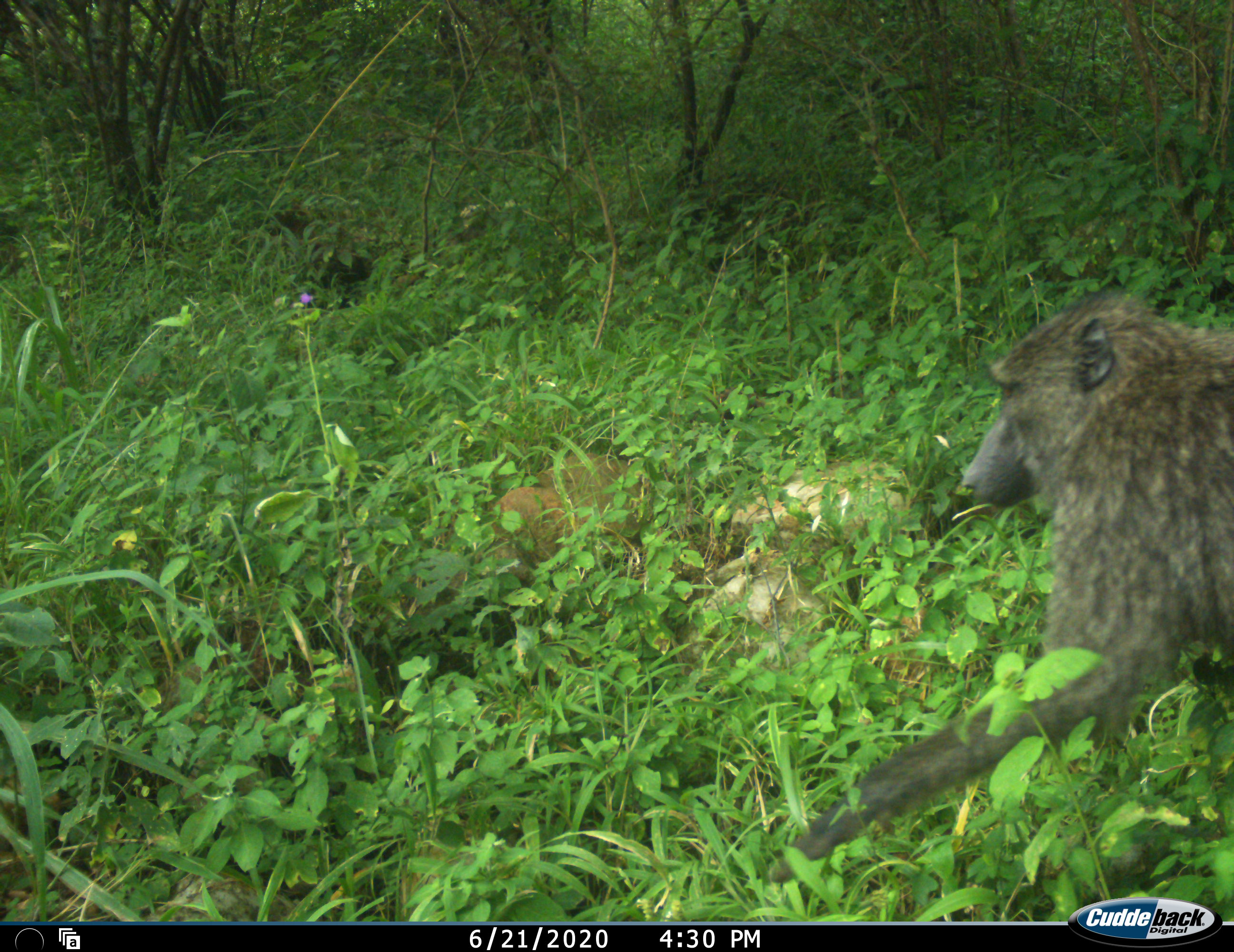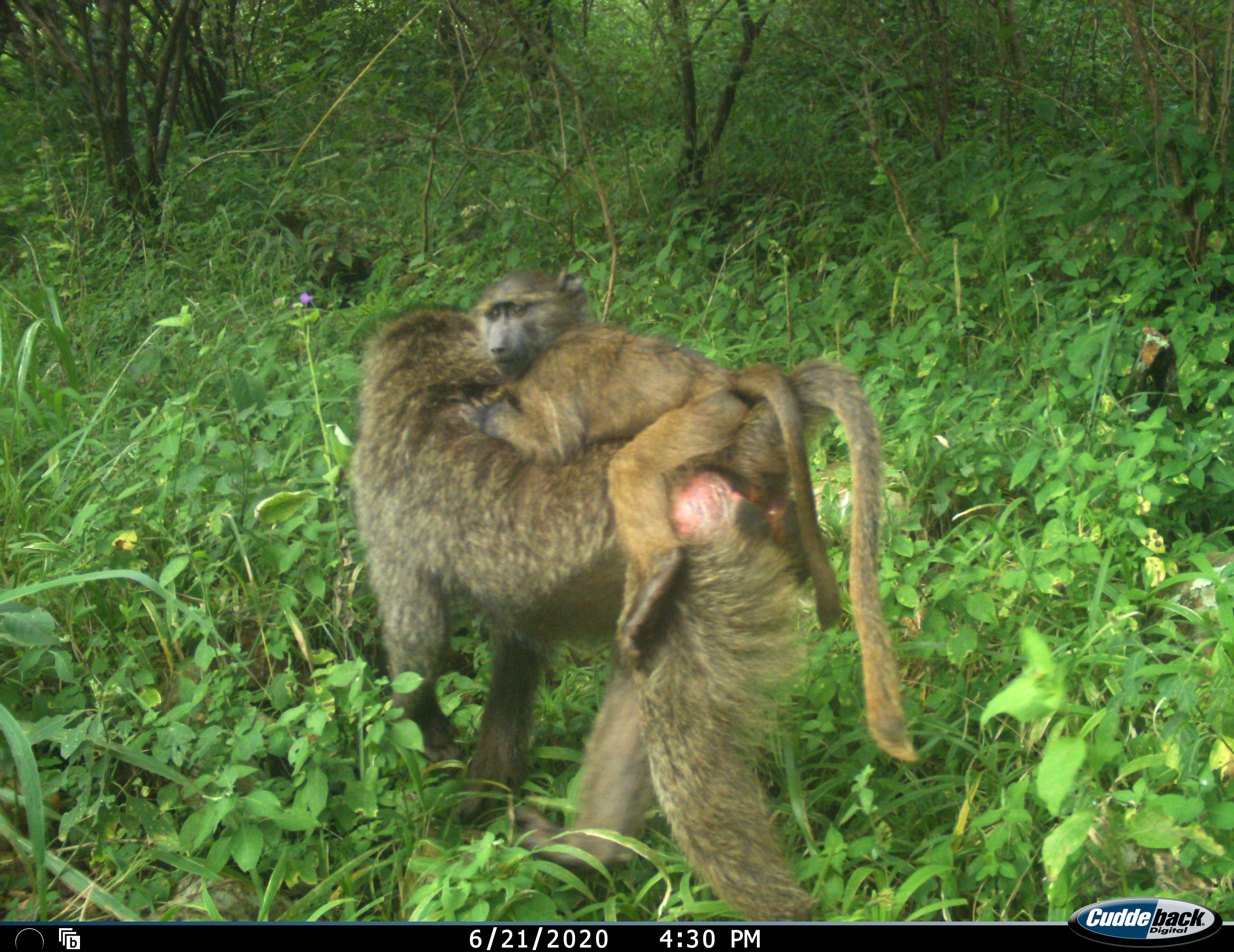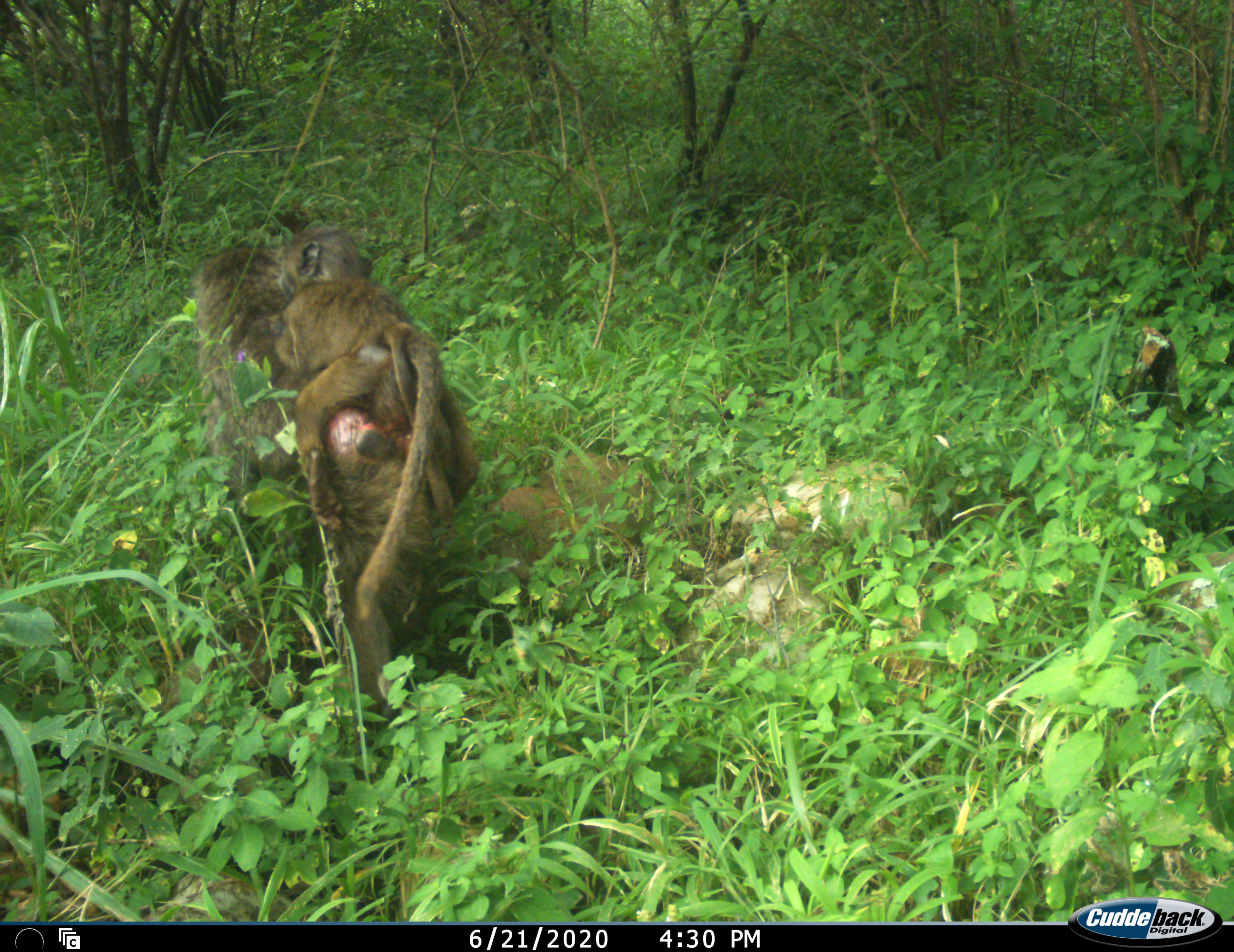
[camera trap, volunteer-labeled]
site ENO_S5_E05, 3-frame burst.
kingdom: Animalia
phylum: Chordata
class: Mammalia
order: Primates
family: Cercopithecidae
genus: Papio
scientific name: Papio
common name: baboon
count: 2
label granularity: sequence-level